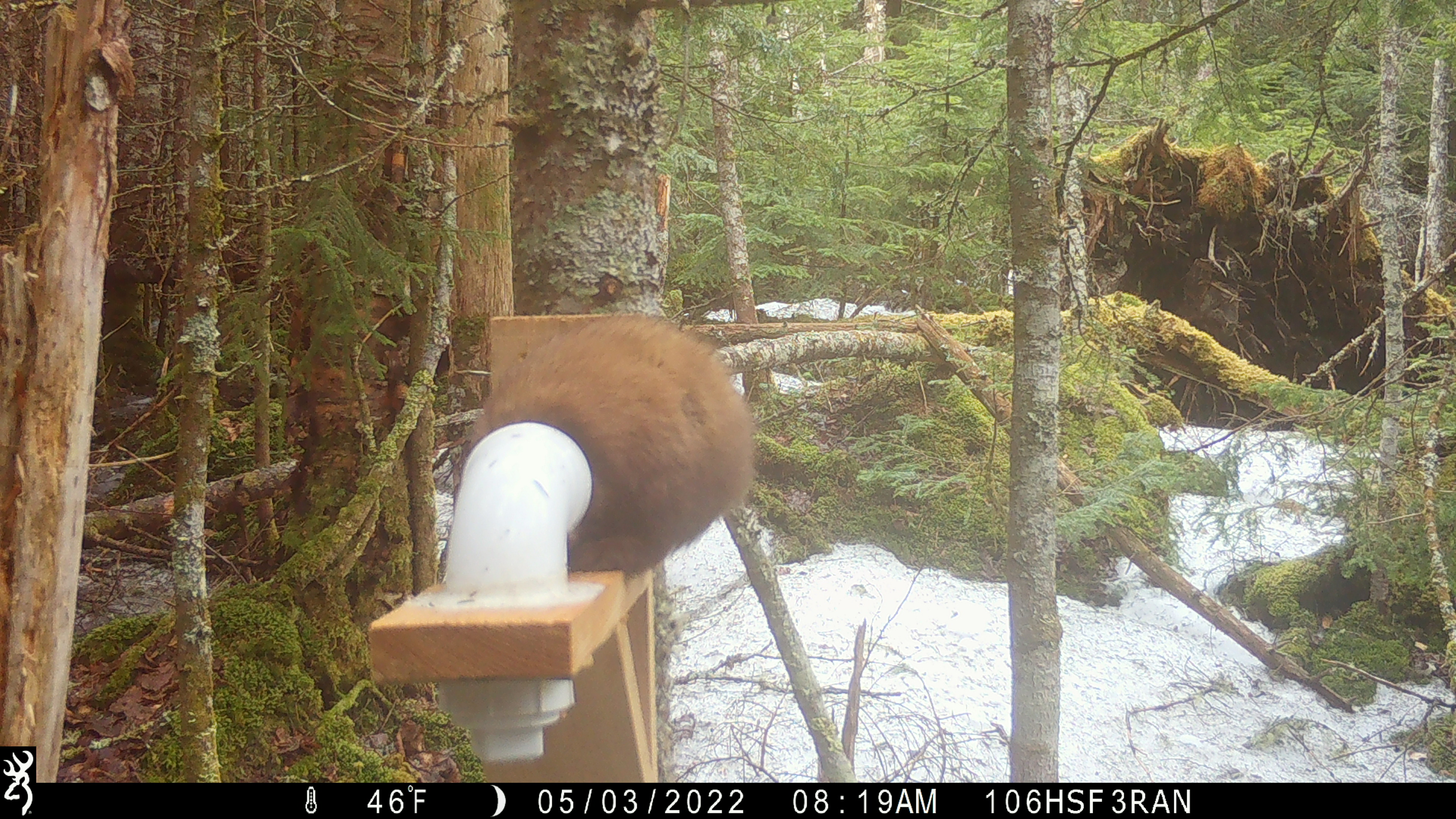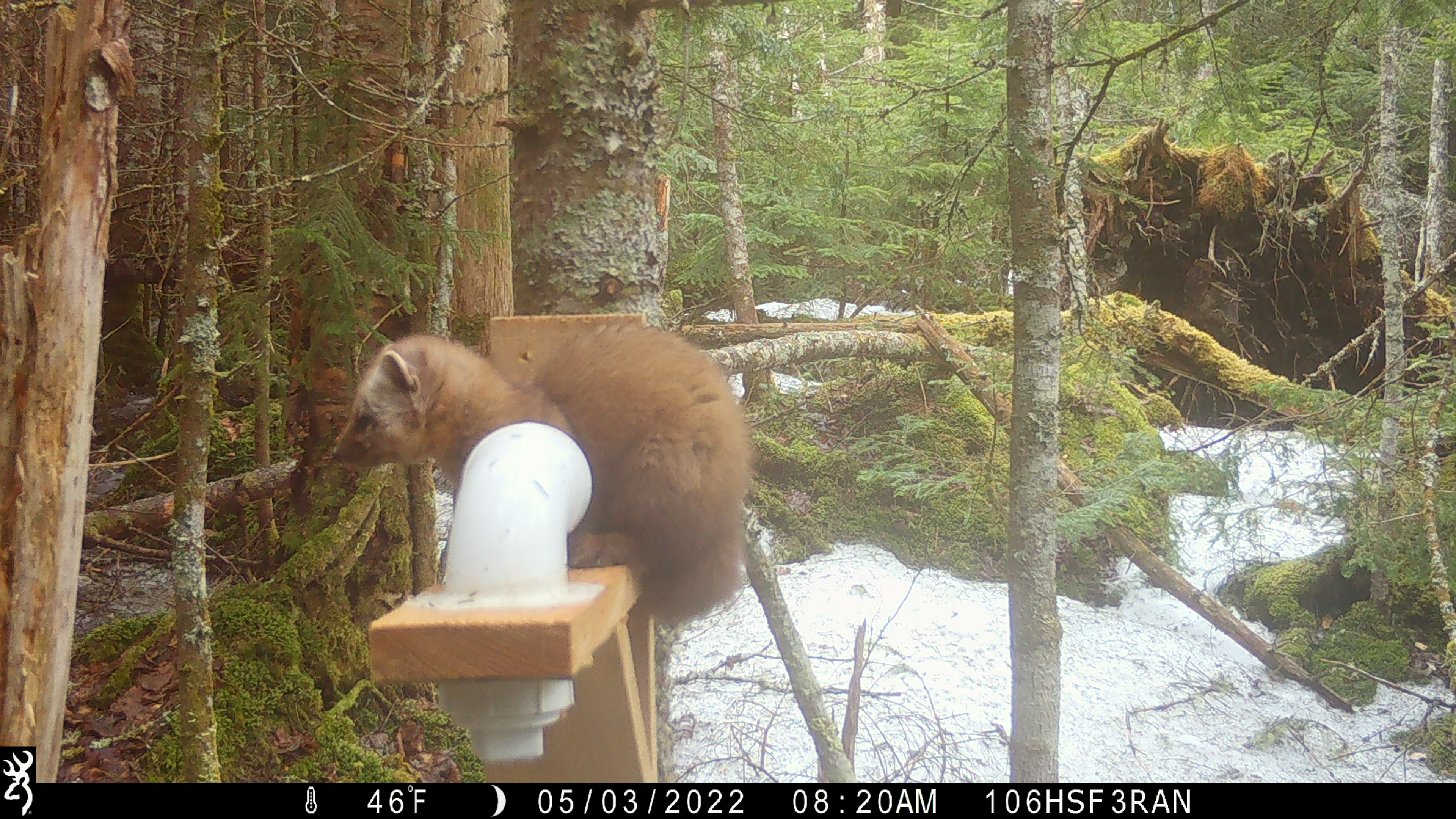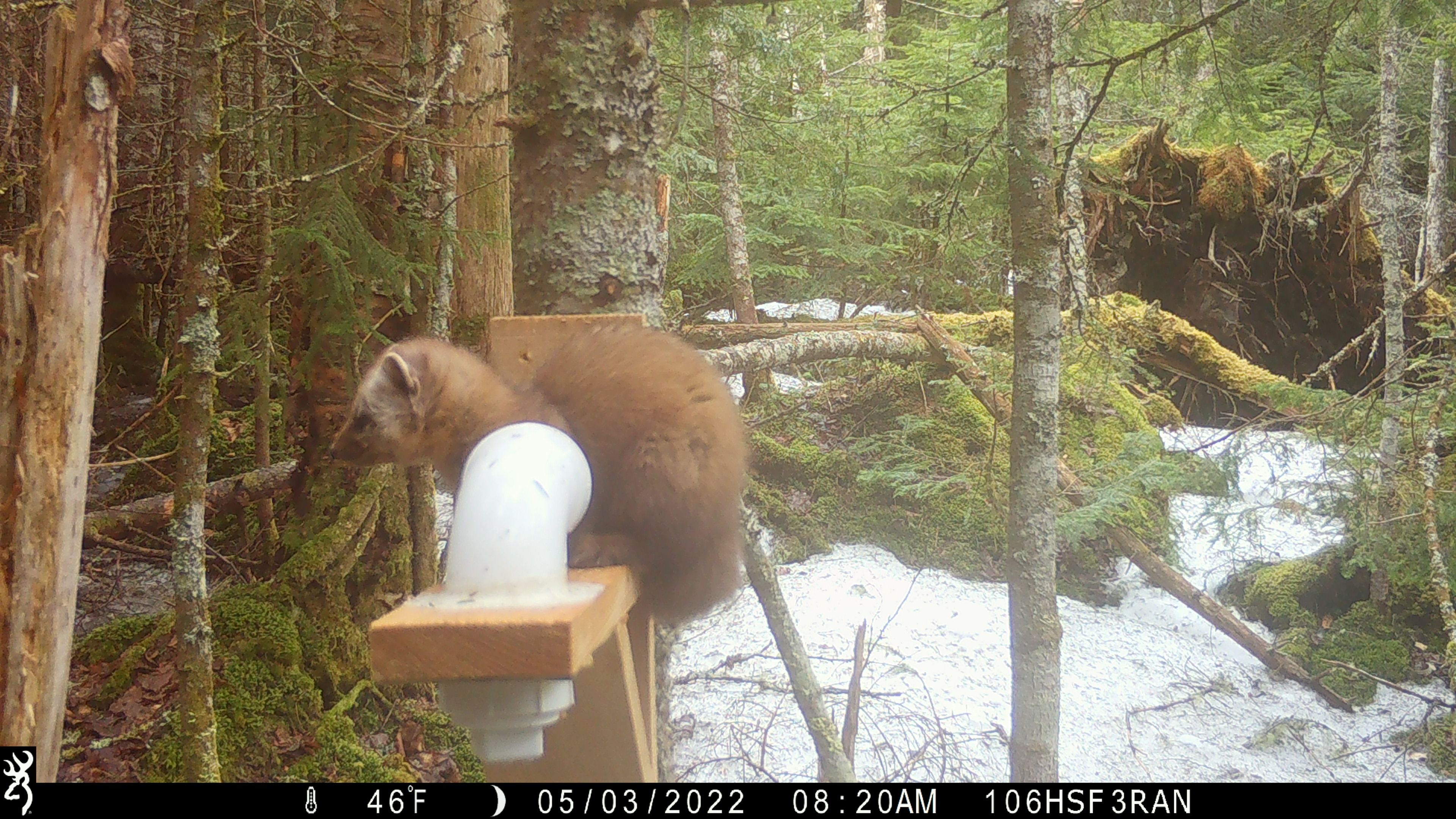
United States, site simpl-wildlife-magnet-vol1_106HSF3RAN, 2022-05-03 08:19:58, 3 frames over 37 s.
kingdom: Animalia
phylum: Chordata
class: Mammalia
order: Carnivora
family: Mustelidae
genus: Martes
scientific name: Martes americana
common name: american marten